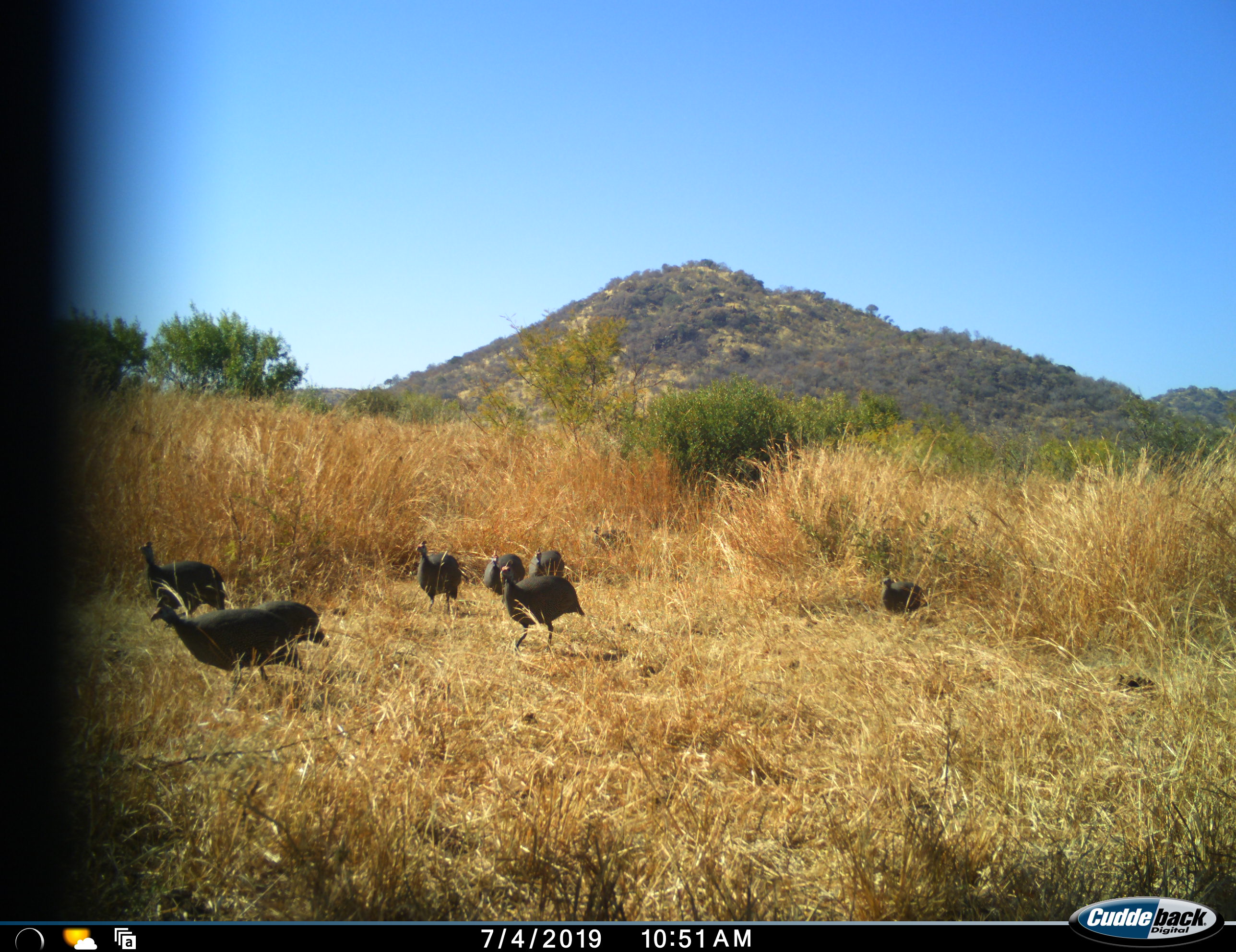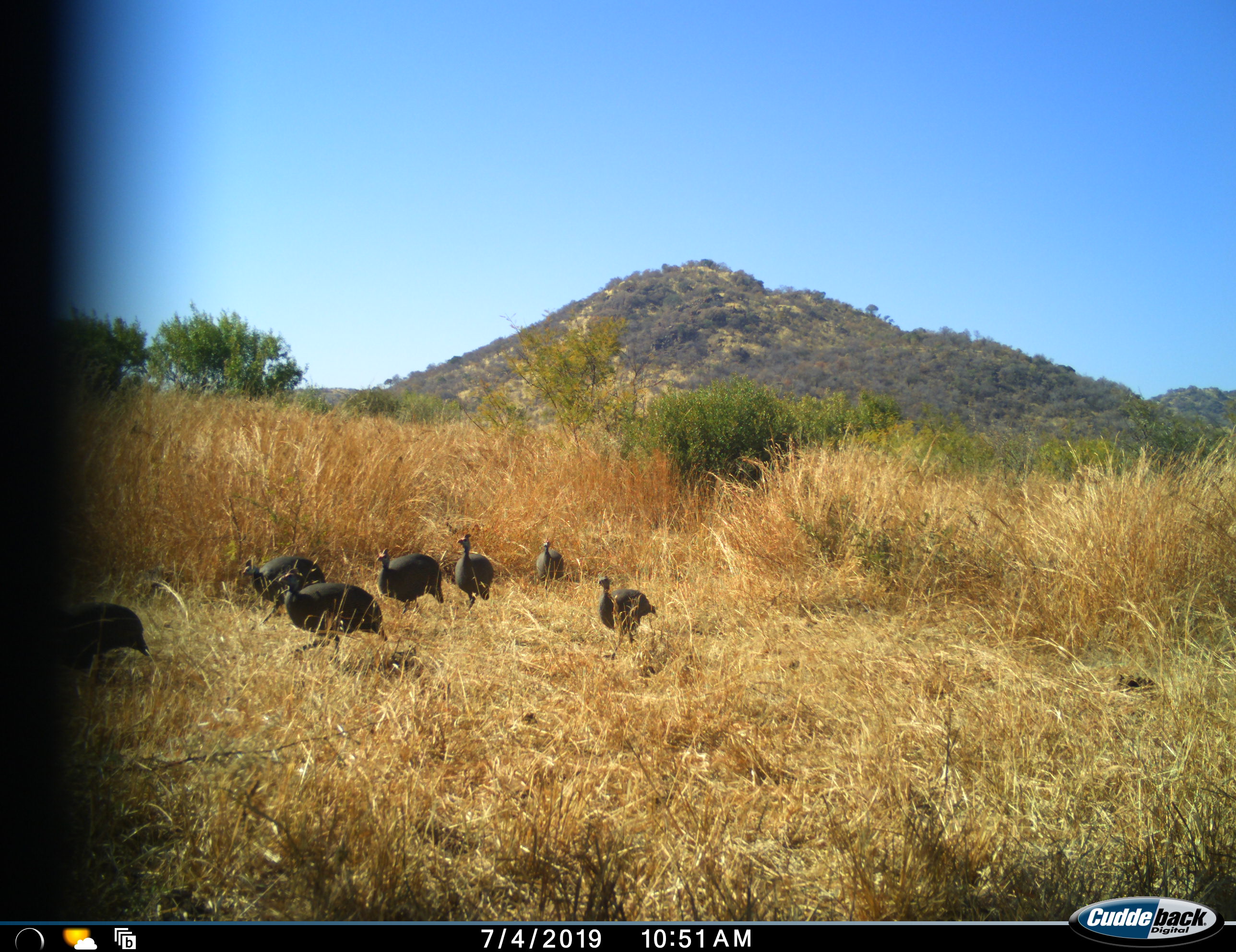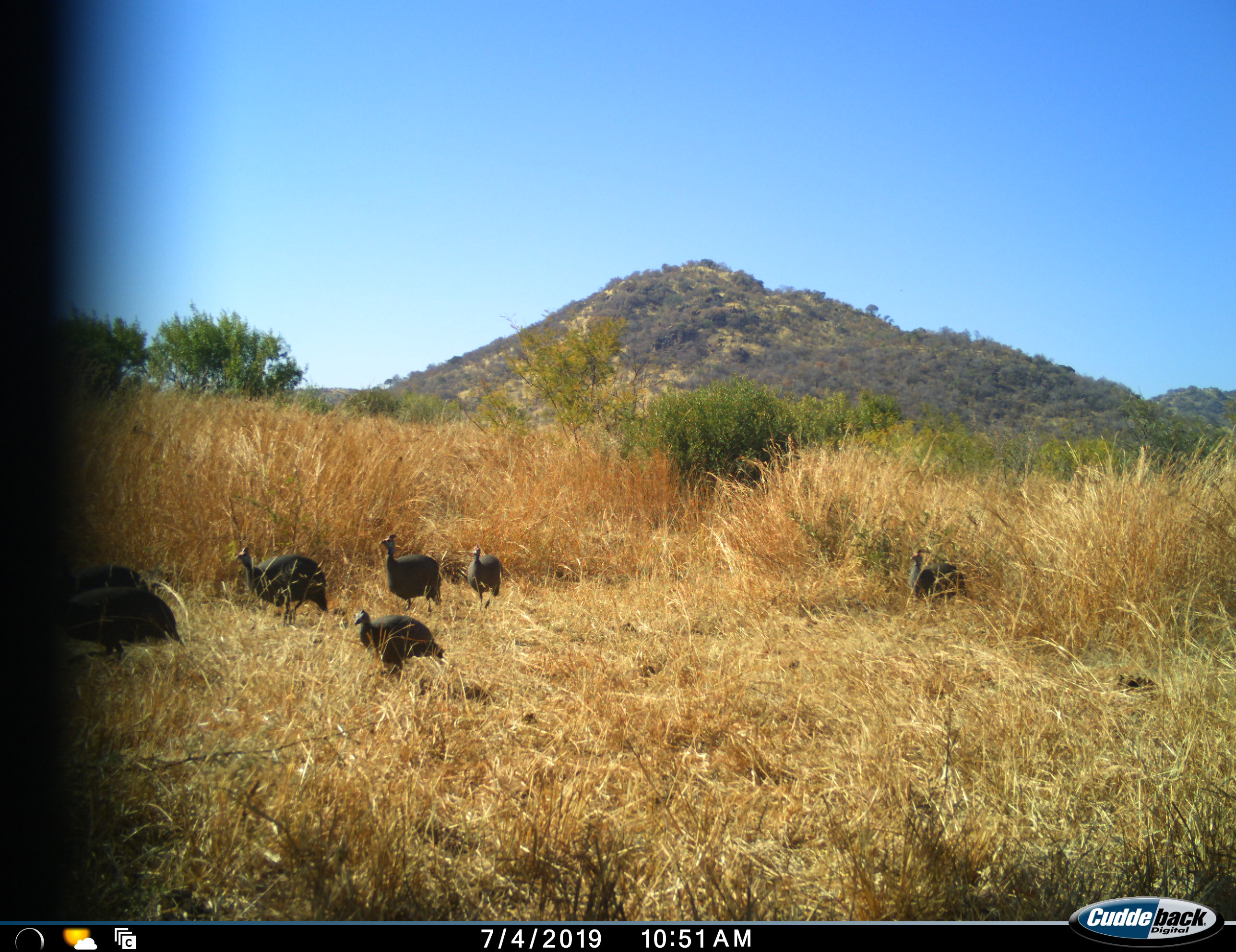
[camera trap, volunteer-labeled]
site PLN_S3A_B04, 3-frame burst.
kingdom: Animalia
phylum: Chordata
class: Aves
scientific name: Aves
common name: bird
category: birdother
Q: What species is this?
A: Birdother (bird) (Aves).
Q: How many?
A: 9.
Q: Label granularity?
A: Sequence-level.